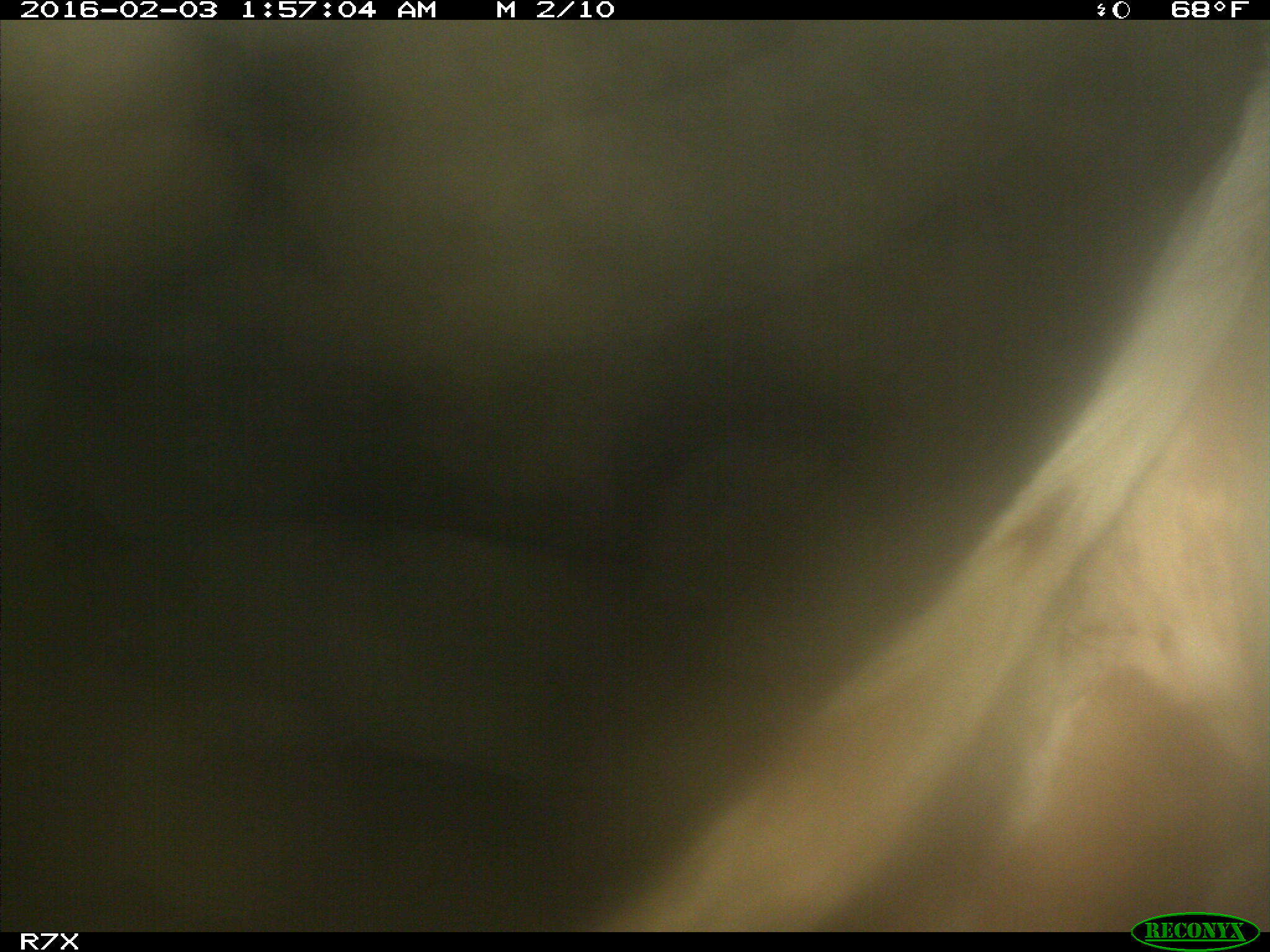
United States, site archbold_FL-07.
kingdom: Animalia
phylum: Chordata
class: Mammalia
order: Artiodactyla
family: Bovidae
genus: Bos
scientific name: Bos taurus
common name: domestic cow